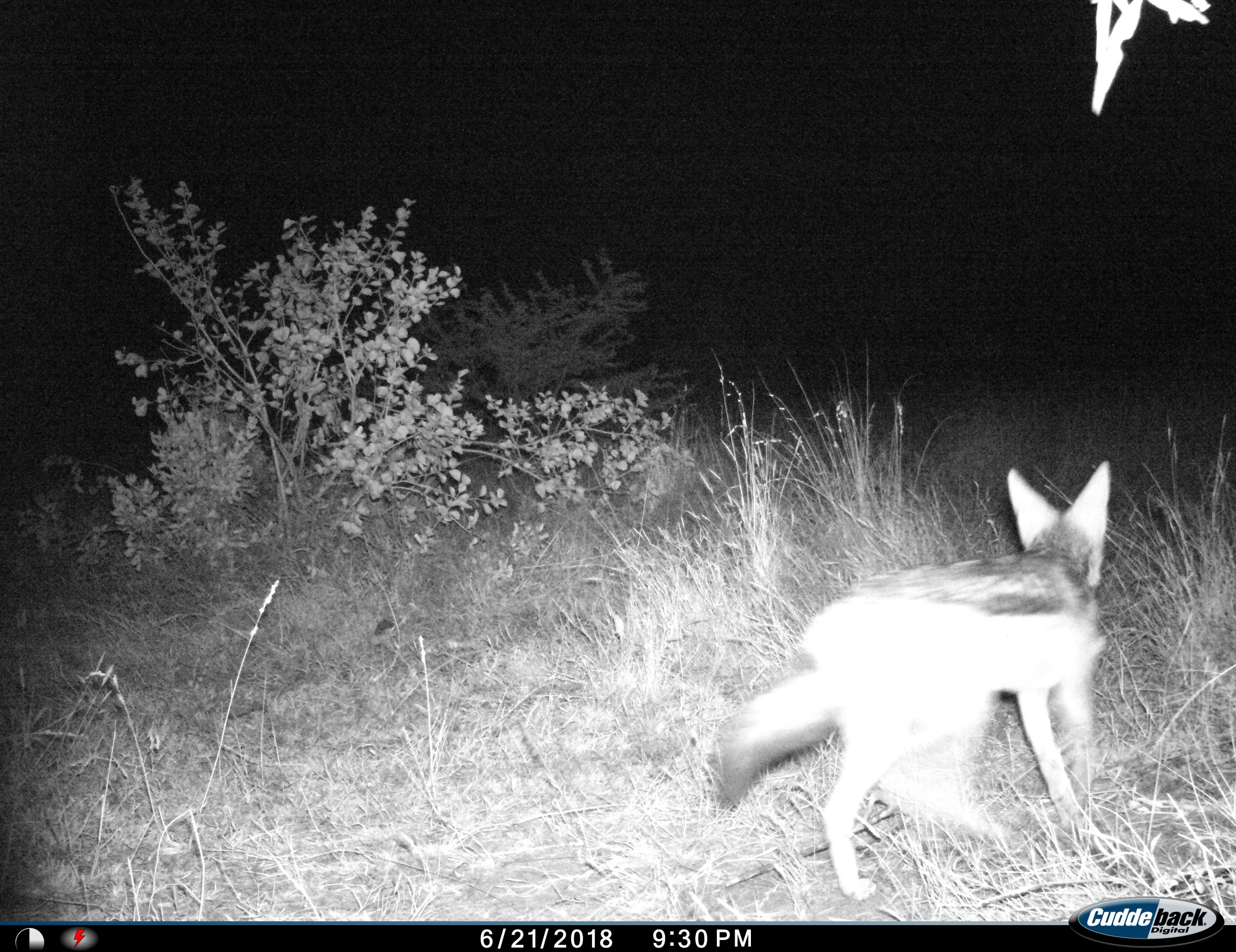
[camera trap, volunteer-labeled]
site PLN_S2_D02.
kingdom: Animalia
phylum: Chordata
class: Mammalia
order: Carnivora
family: Canidae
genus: Lupulella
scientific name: Lupulella mesomelas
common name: black-backed jackal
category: jackalblackbacked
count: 1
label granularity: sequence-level